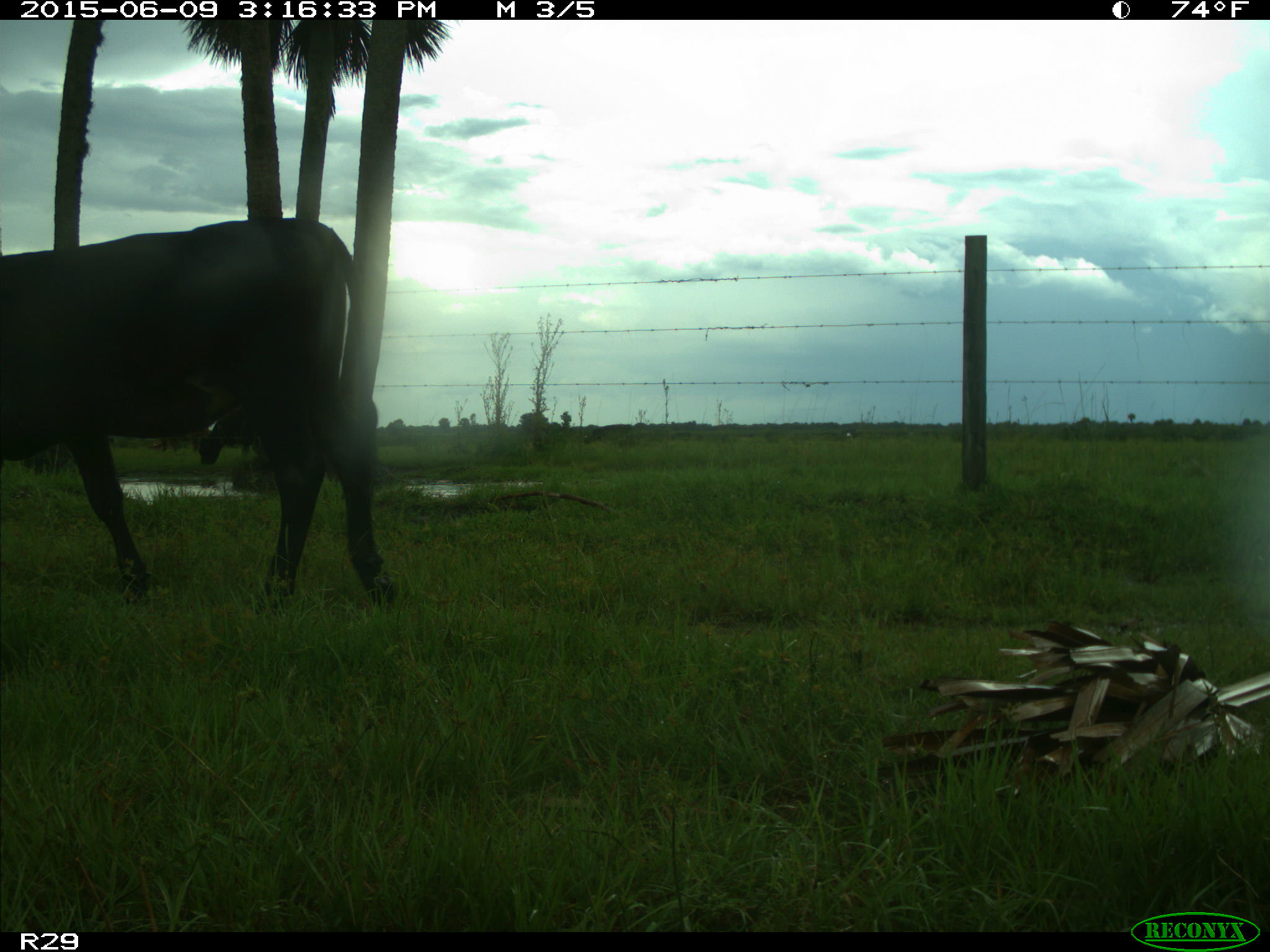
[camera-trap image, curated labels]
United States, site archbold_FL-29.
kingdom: Animalia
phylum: Chordata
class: Mammalia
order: Artiodactyla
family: Bovidae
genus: Bos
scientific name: Bos taurus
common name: domestic cow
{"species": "Bos taurus (domestic cow)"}